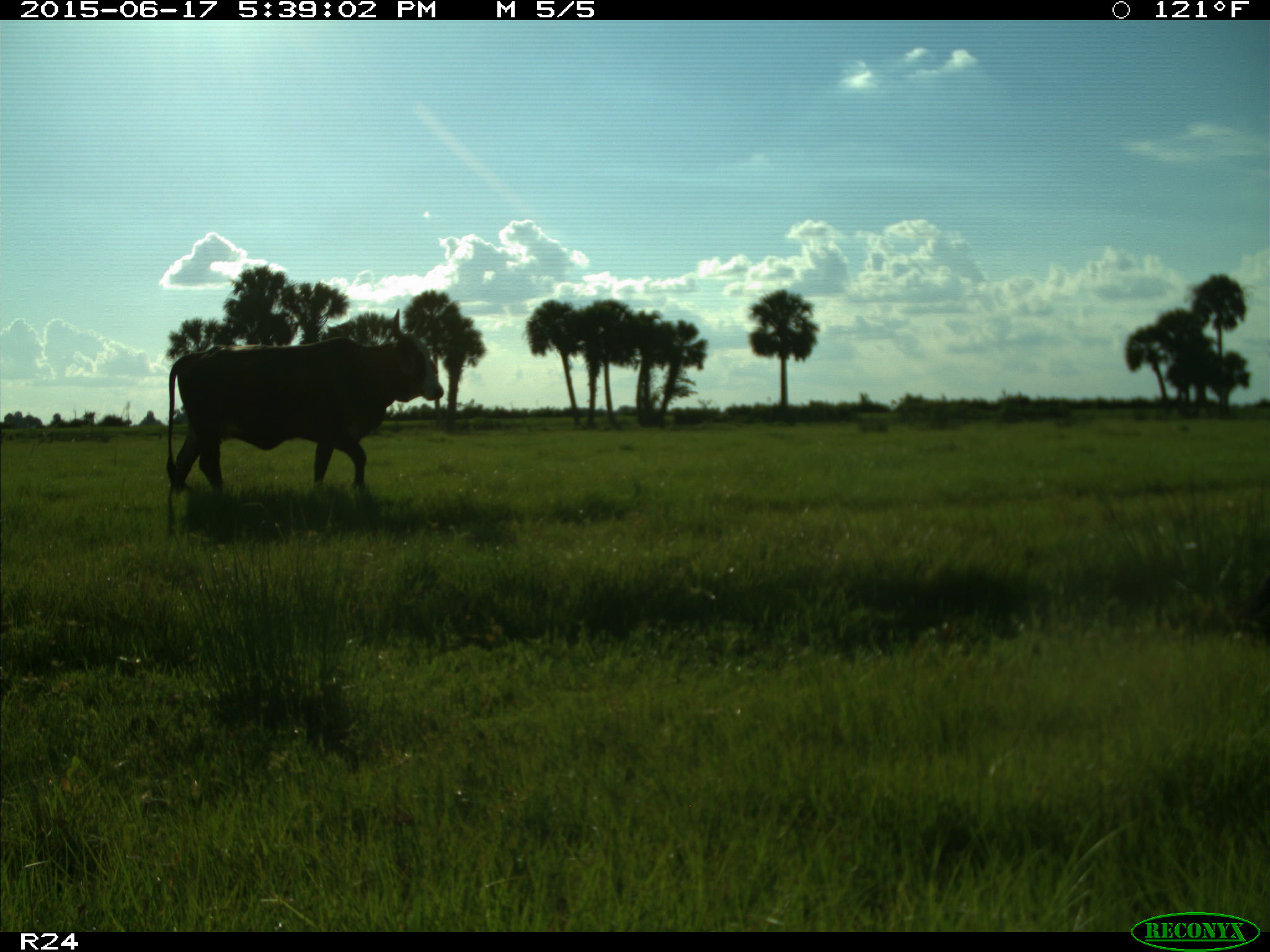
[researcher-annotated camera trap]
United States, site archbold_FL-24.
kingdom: Animalia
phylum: Chordata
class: Mammalia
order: Artiodactyla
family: Bovidae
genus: Bos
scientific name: Bos taurus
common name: domestic cow